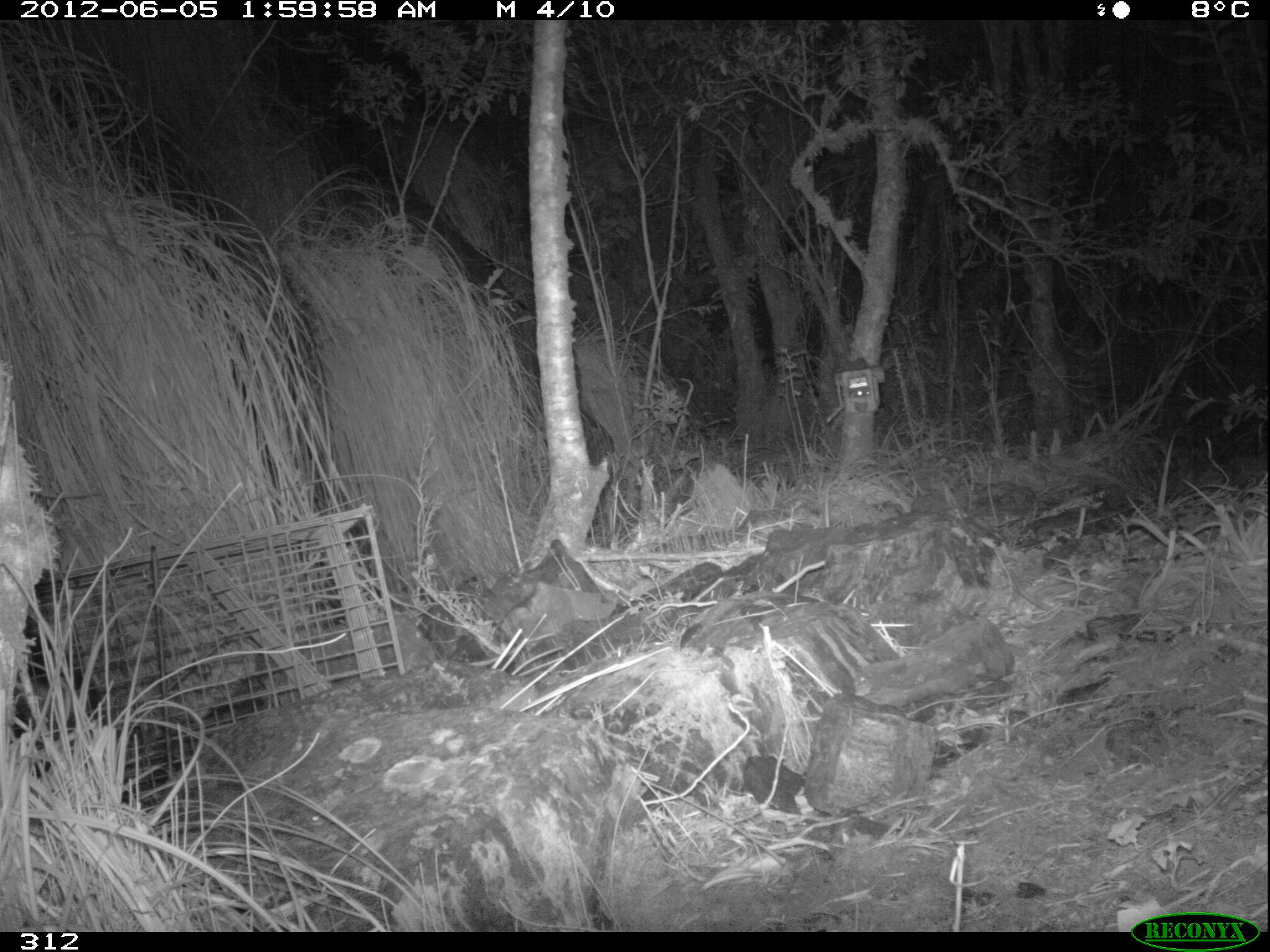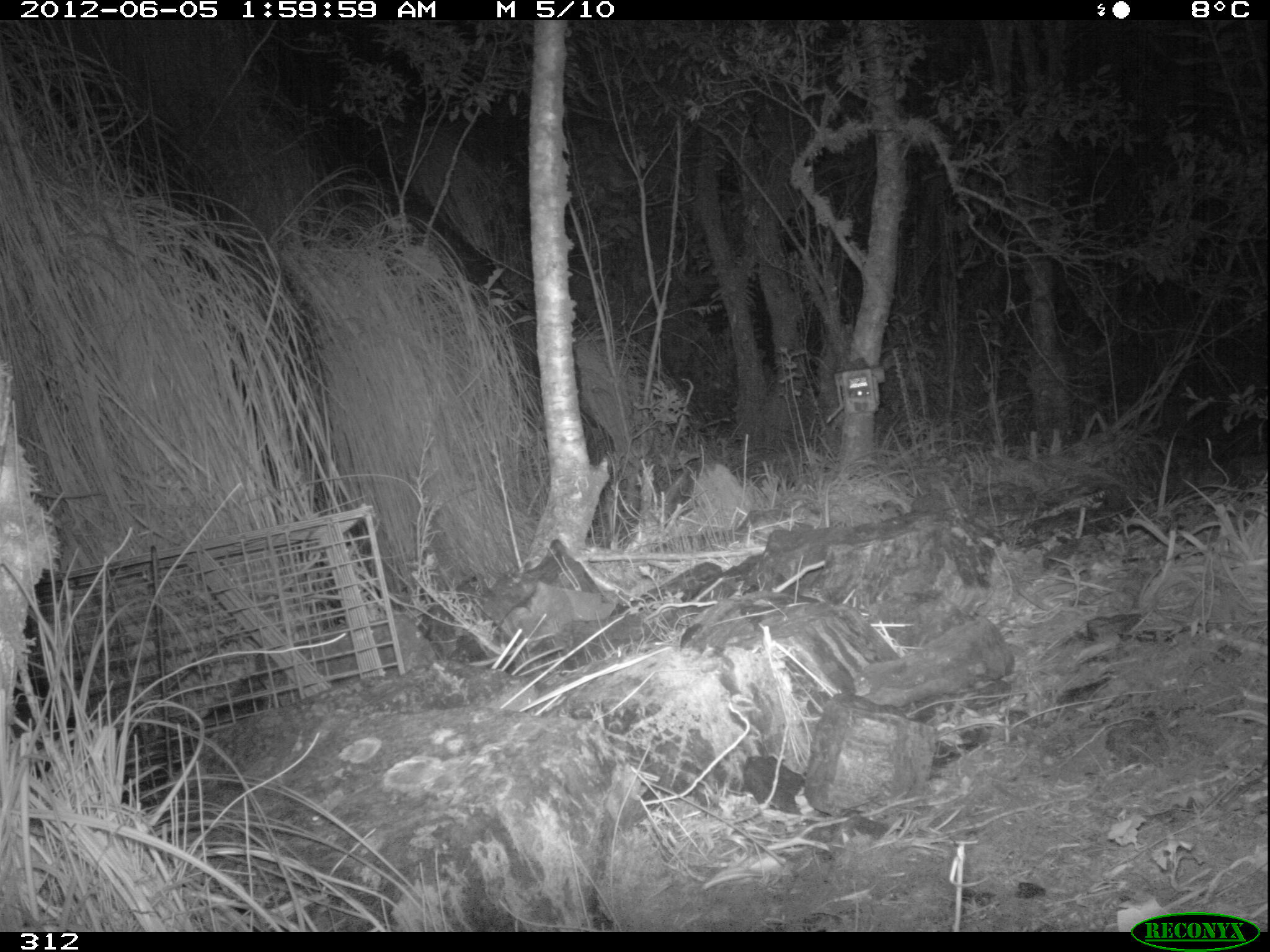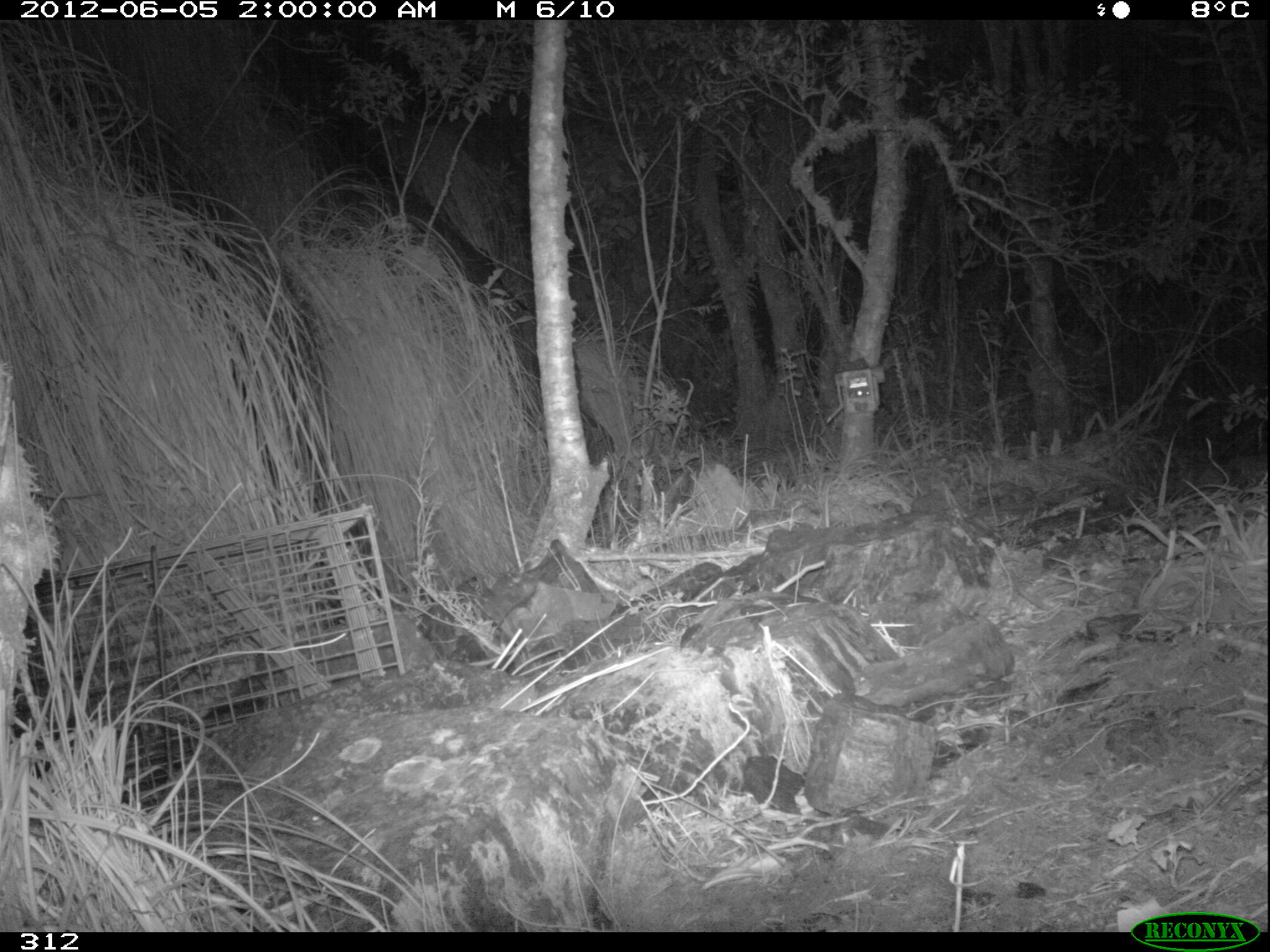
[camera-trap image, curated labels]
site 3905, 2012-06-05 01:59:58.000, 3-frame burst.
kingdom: Animalia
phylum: Chordata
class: Mammalia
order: Didelphimorphia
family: Didelphidae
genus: Didelphis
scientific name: Didelphis pernigra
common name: andean white-eared opossum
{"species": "Didelphis pernigra (andean white-eared opossum)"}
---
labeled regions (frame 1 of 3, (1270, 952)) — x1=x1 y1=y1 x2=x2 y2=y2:
didelphis pernigra: x1=9 y1=605 x2=112 y2=780